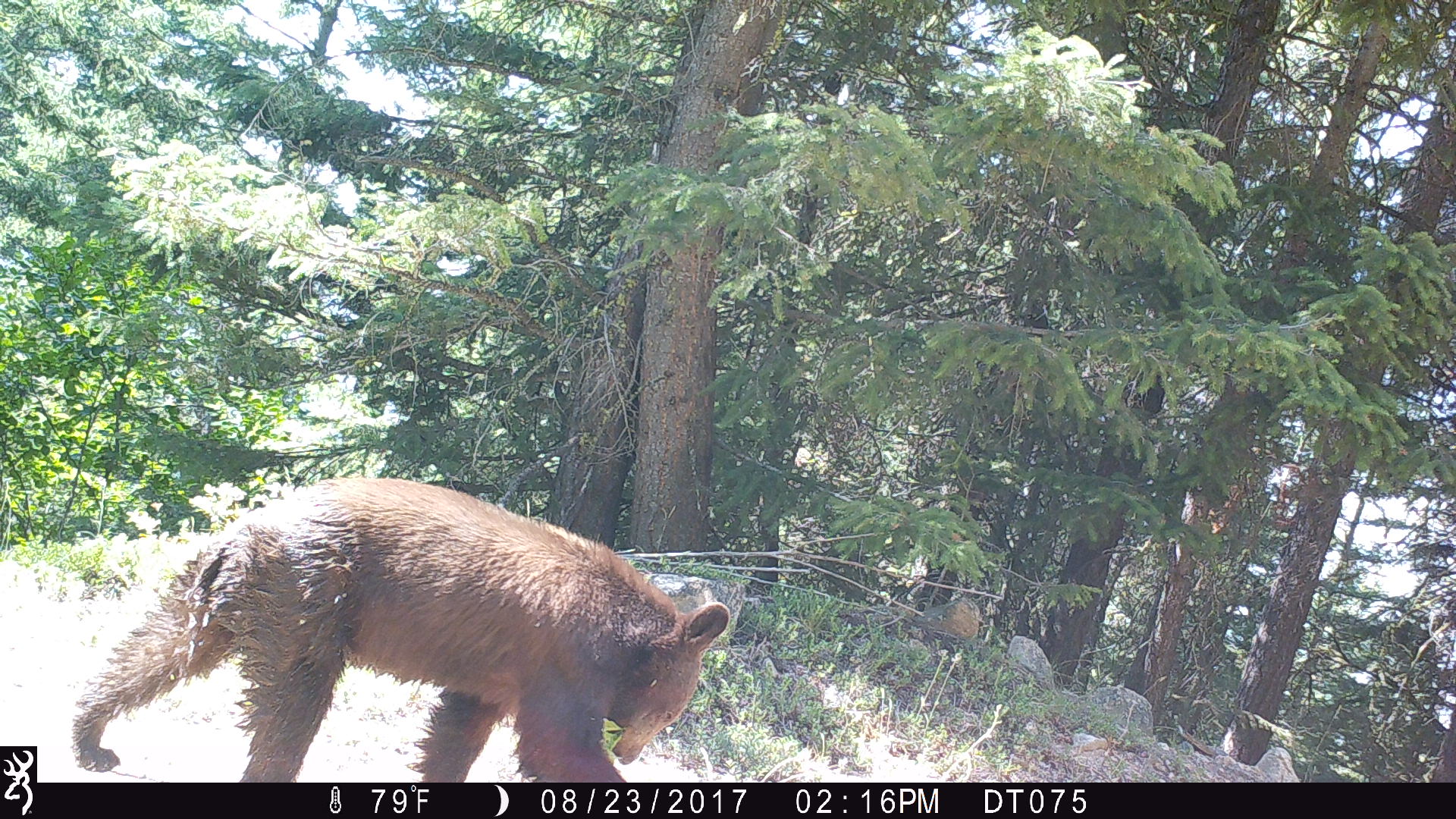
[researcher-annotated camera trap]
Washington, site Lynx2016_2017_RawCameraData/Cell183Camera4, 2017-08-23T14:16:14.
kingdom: Animalia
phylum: Chordata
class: Mammalia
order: Carnivora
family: Ursidae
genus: Ursus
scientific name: Ursus americanus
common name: american black bear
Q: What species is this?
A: Ursus americanus (american black bear).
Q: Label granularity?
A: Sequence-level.